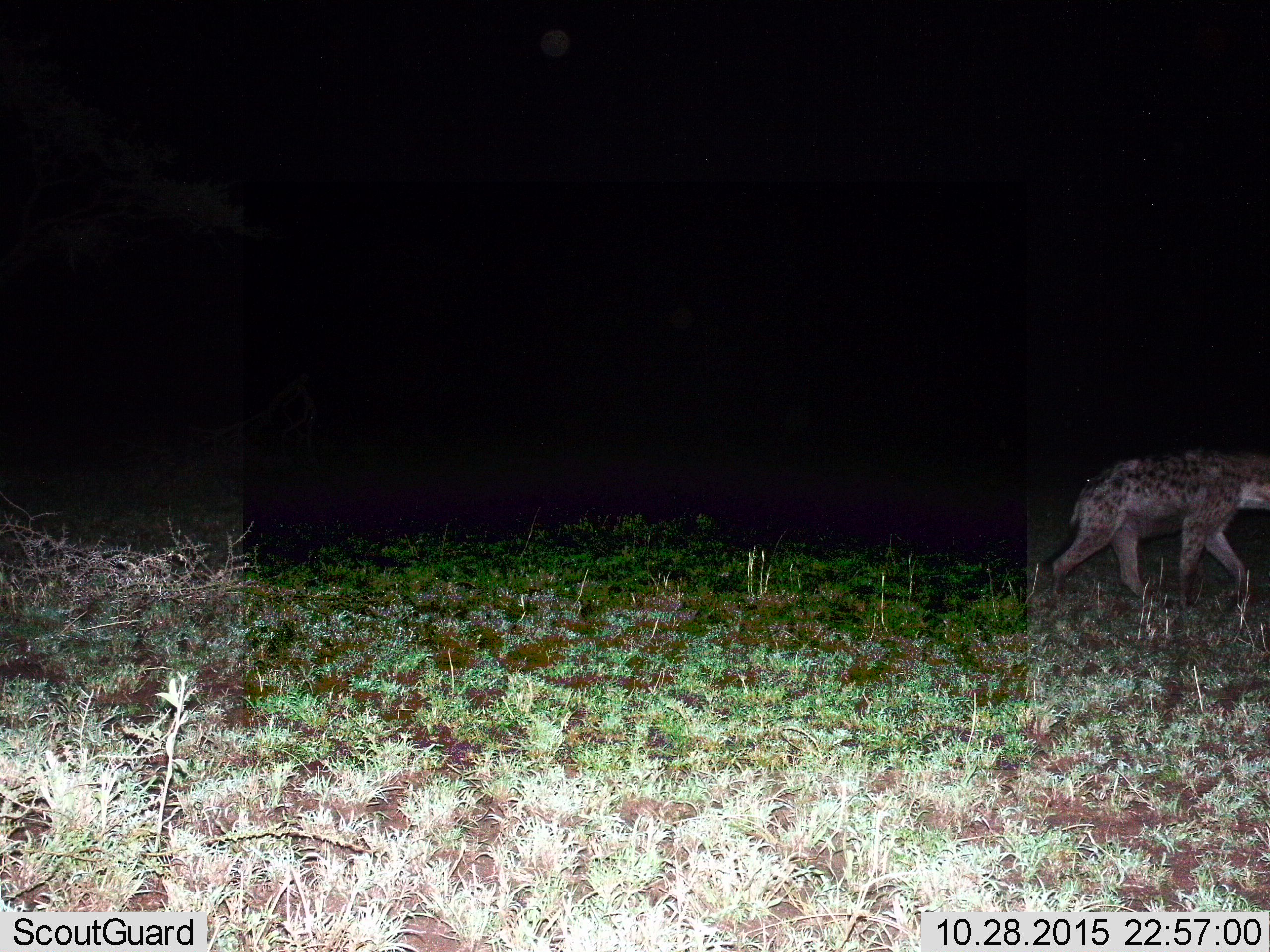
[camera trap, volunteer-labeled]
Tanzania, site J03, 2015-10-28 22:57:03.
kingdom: Animalia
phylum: Chordata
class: Mammalia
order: Carnivora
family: Hyaenidae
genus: Crocuta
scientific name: Crocuta crocuta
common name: spotted hyena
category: hyenaspotted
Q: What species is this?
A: Hyenaspotted (spotted hyena) (Crocuta crocuta).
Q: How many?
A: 1.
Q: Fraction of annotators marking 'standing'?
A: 10%.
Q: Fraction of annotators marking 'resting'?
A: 0%.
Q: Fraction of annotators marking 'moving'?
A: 90%.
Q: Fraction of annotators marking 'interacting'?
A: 0%.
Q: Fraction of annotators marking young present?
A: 0%.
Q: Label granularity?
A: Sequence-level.